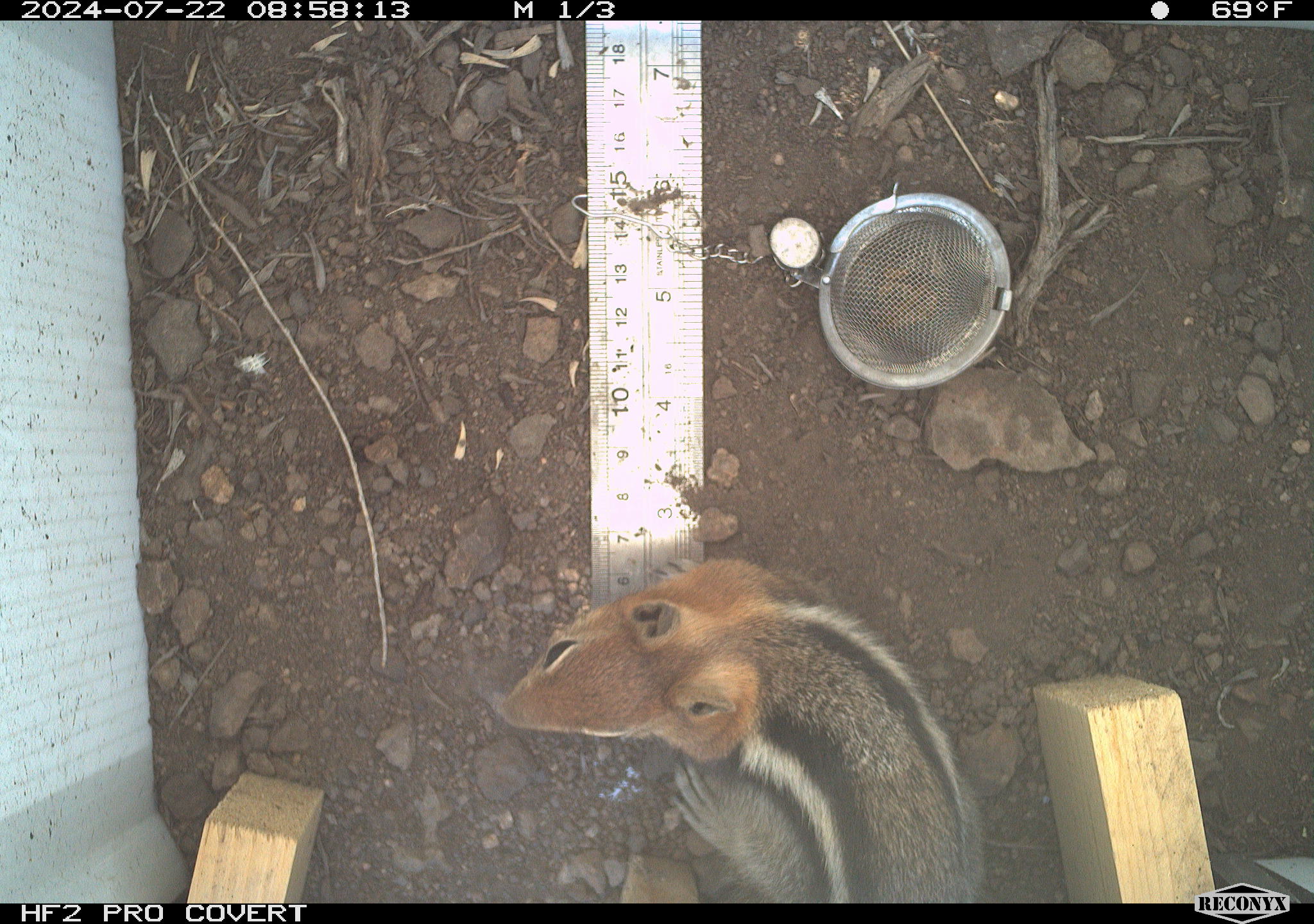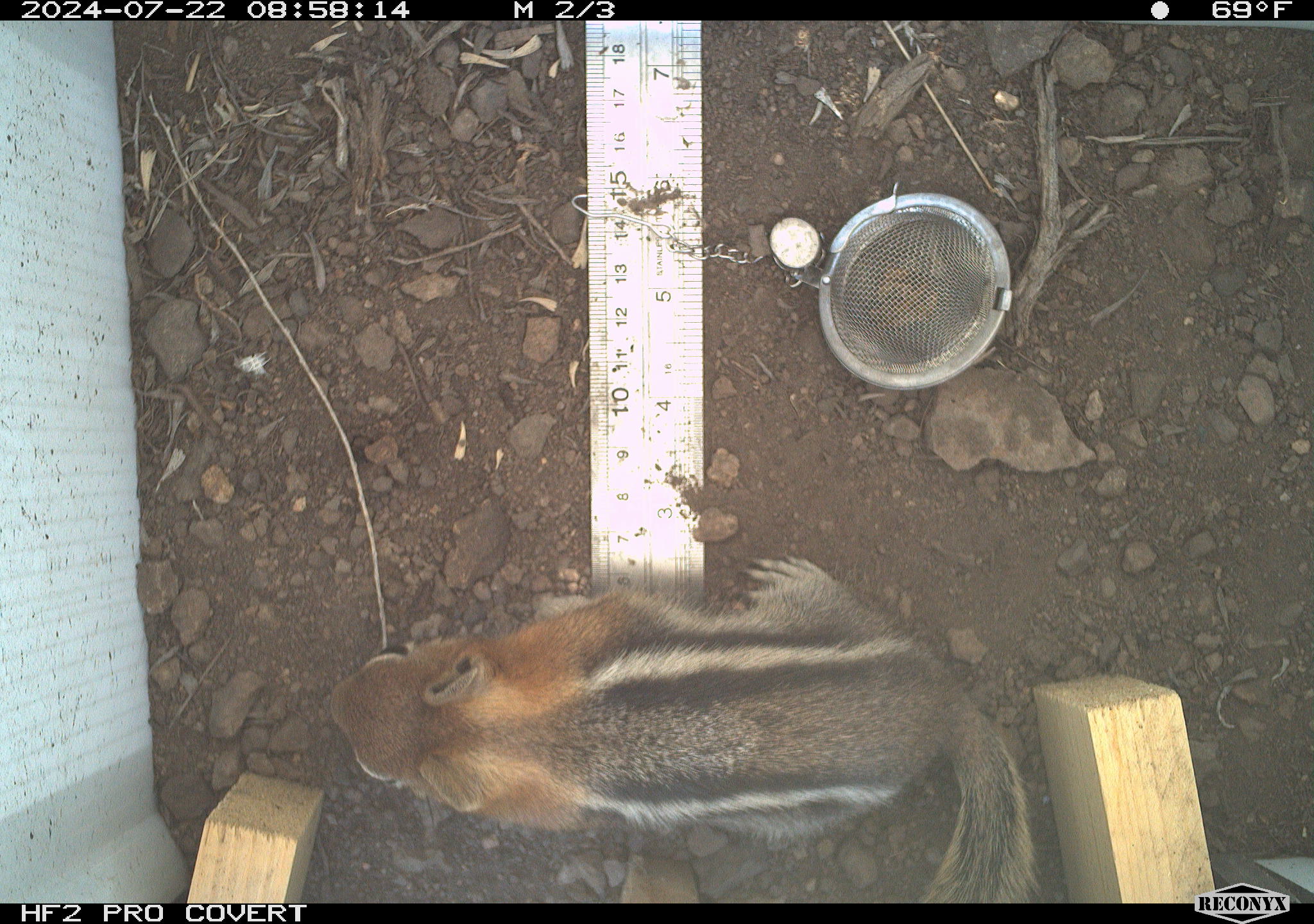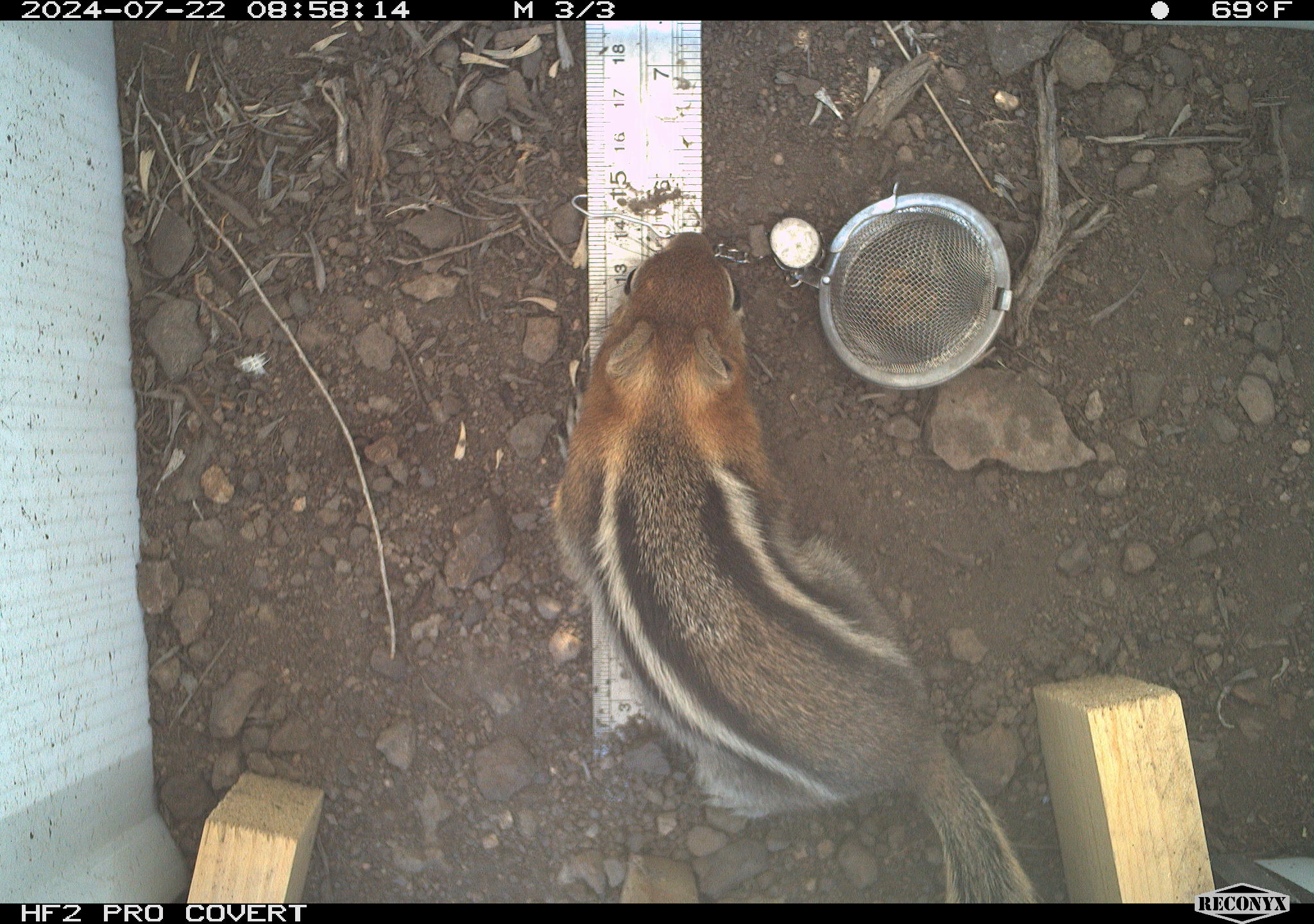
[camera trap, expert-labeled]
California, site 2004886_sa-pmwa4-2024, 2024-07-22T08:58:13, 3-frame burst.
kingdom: Animalia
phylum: Chordata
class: Mammalia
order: Rodentia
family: Sciuridae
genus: Callospermophilus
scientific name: Callospermophilus lateralis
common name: golden mantled ground squirrel